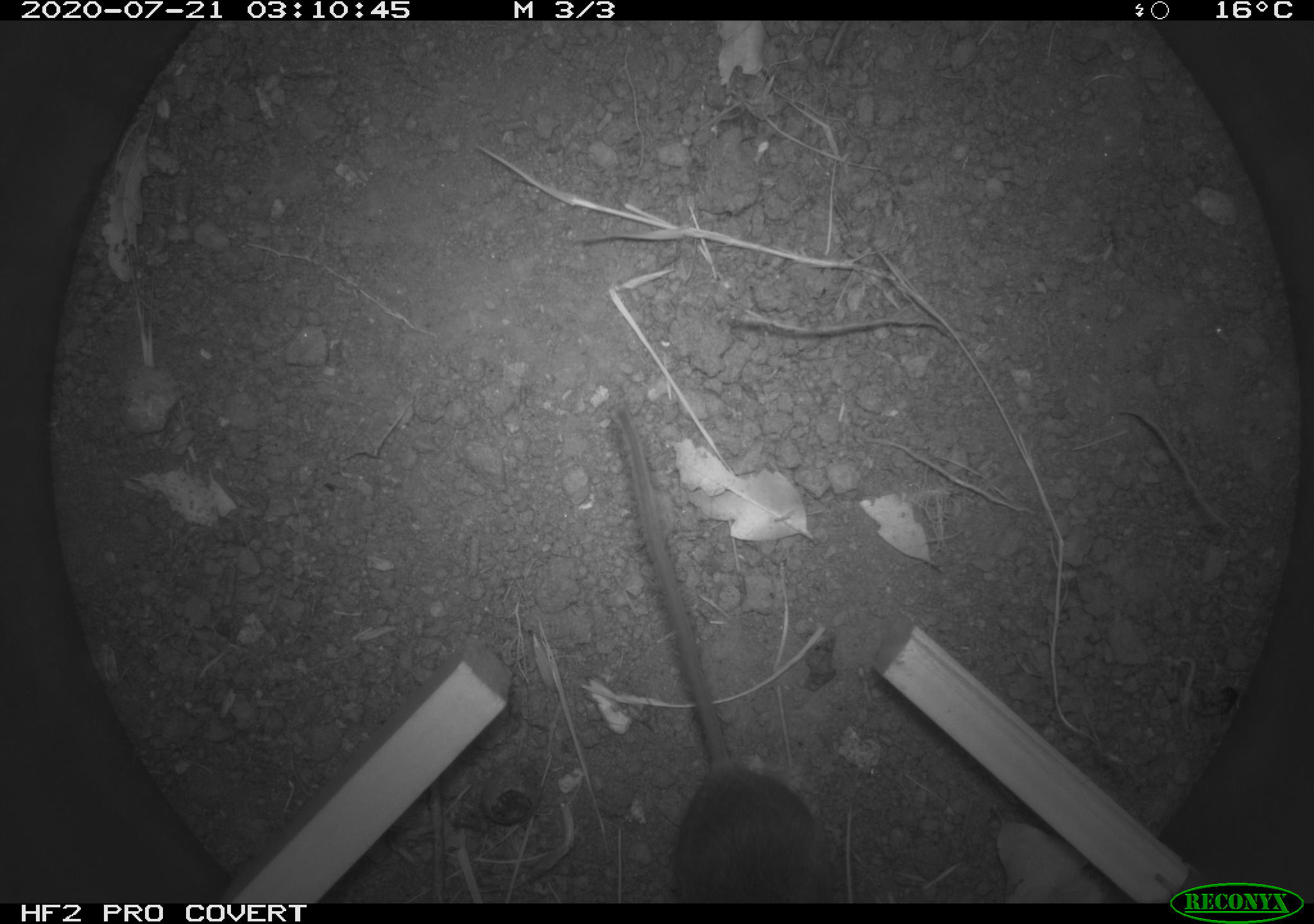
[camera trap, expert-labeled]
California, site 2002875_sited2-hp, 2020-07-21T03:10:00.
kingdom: Animalia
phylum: Chordata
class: Mammalia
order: Rodentia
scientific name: Rodentia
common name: rodent